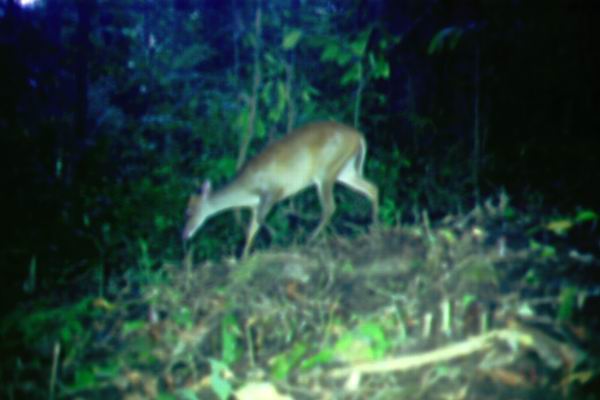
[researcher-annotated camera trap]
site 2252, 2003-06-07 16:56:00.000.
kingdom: Animalia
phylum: Chordata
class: Mammalia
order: Artiodactyla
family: Cervidae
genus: Muntiacus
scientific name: Muntiacus muntjak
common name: southern red muntjac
Muntiacus muntjak (southern red muntjac), count 1.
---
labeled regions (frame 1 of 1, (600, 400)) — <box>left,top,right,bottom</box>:
muntiacus muntjak: <box>182,119,380,263</box>